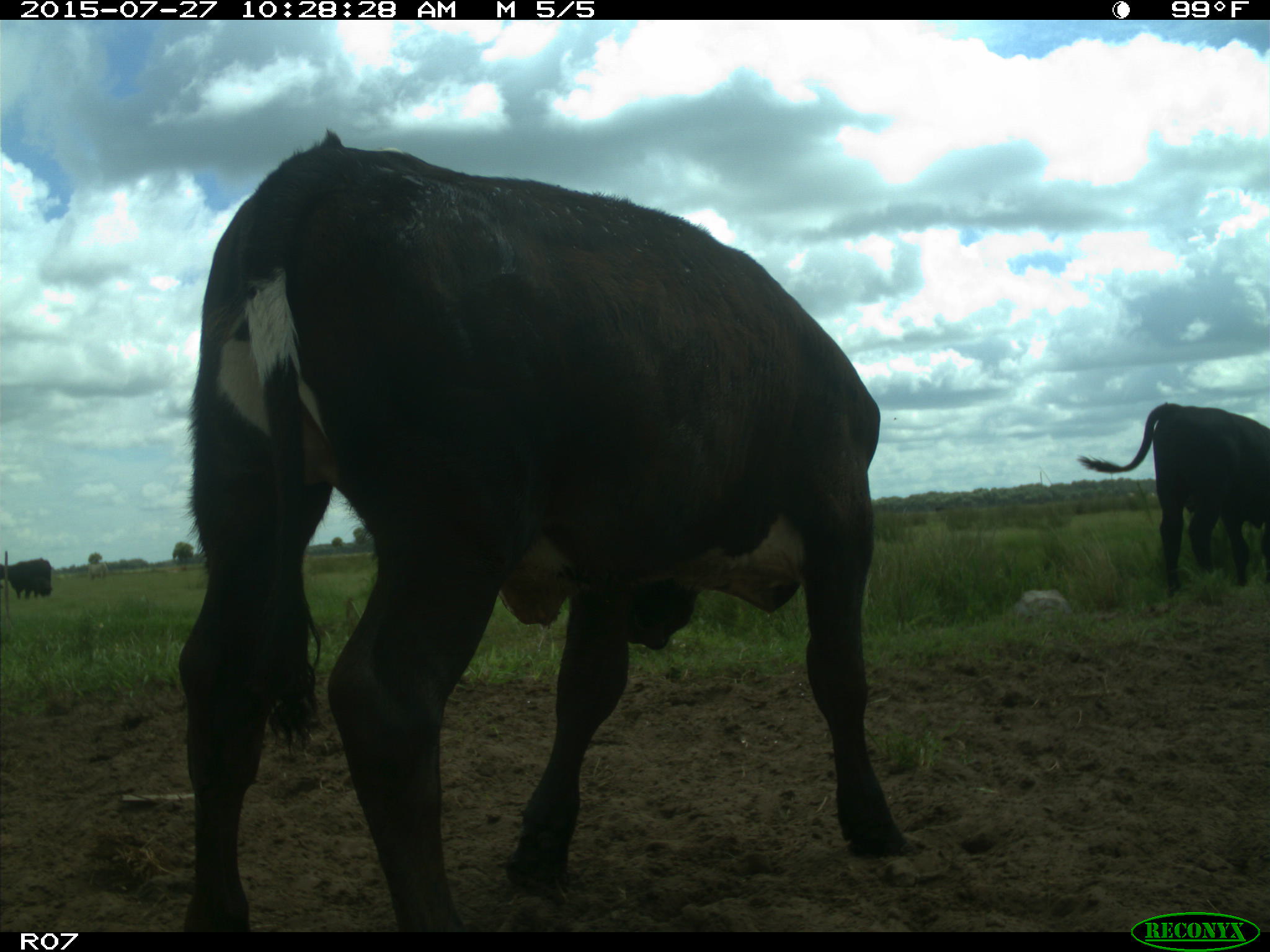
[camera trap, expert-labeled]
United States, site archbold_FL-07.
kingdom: Animalia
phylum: Chordata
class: Mammalia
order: Artiodactyla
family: Bovidae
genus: Bos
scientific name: Bos taurus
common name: domestic cow